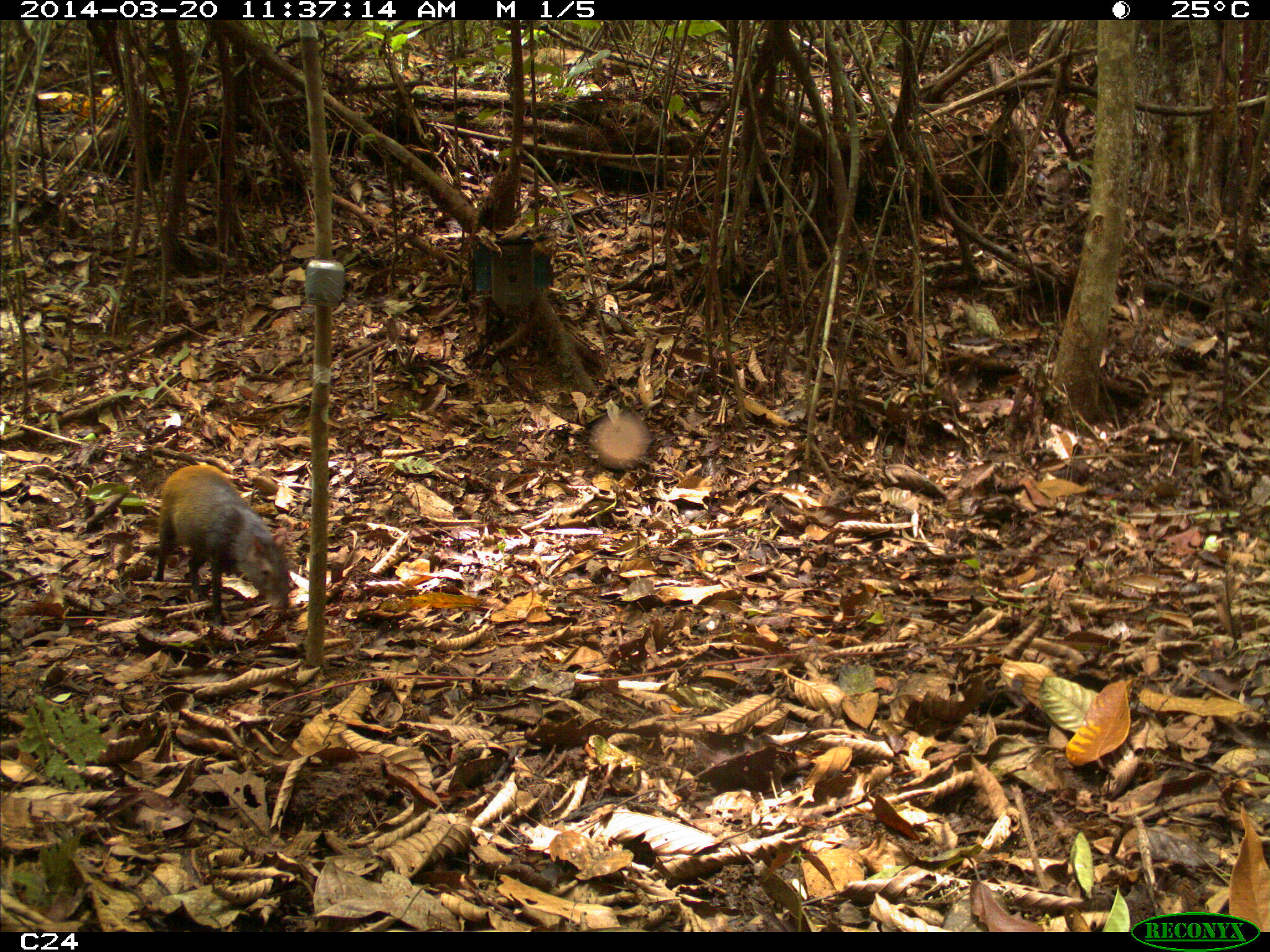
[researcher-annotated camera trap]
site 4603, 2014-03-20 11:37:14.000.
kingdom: Animalia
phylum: Chordata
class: Mammalia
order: Rodentia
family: Dasyproctidae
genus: Dasyprocta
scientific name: Dasyprocta leporina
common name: red-rumped agouti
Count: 1.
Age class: adult.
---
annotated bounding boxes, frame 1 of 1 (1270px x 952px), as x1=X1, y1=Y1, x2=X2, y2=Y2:
dasyprocta leporina: x1=154, y1=464, x2=286, y2=624